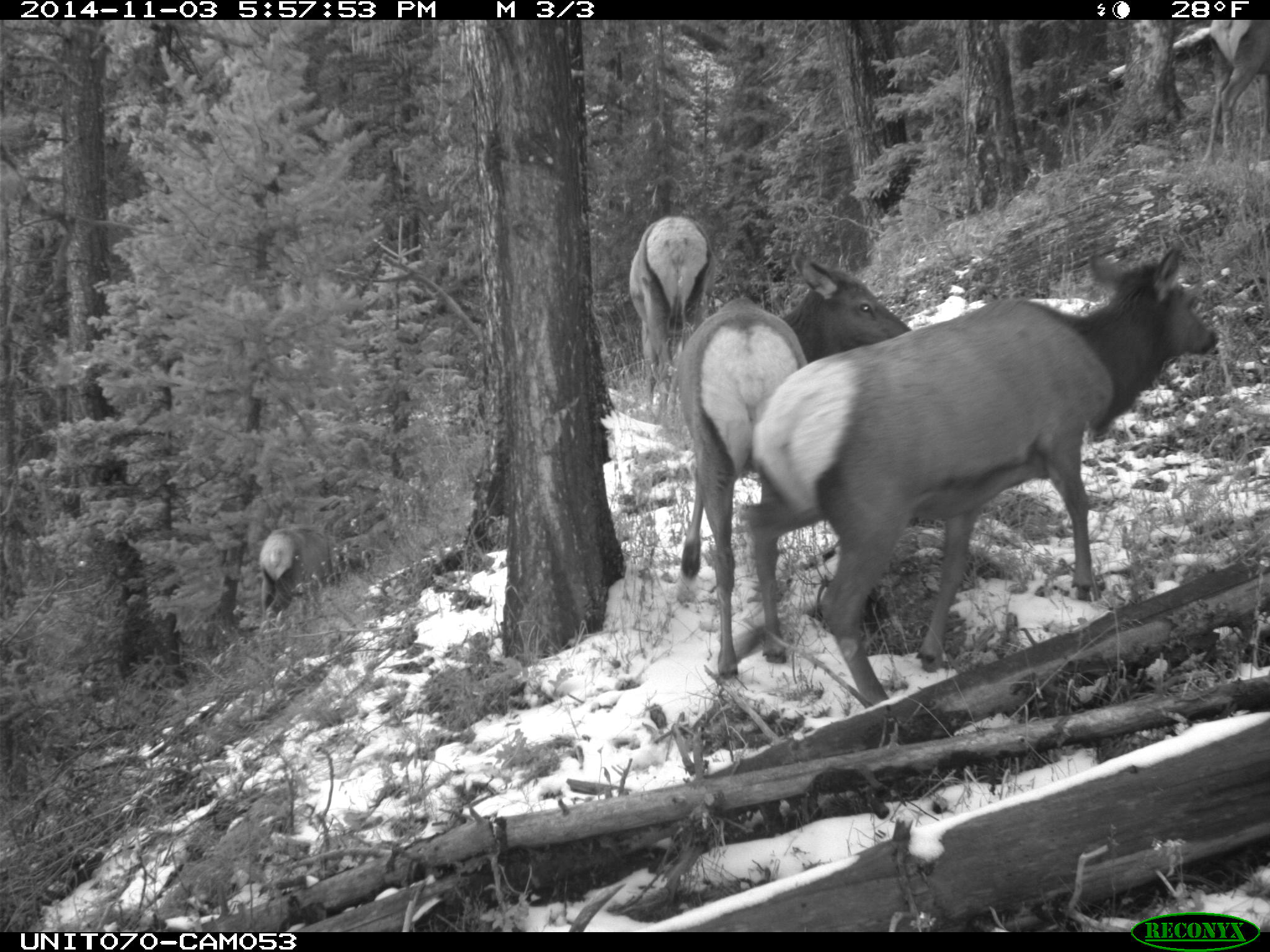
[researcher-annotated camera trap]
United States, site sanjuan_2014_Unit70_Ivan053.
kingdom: Animalia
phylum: Chordata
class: Mammalia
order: Artiodactyla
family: Cervidae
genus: Cervus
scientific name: Cervus elaphus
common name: red deer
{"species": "Cervus elaphus (red deer)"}